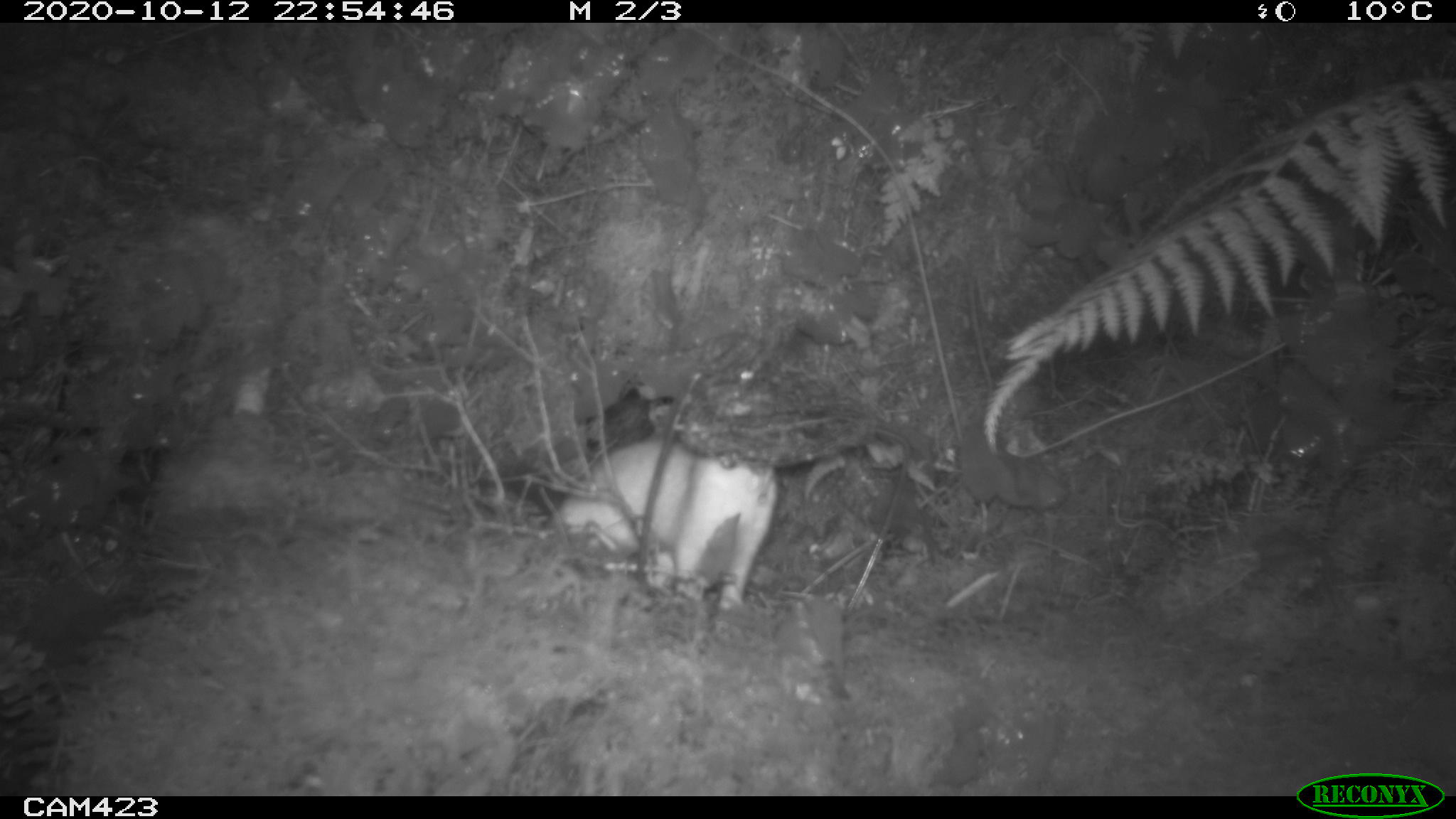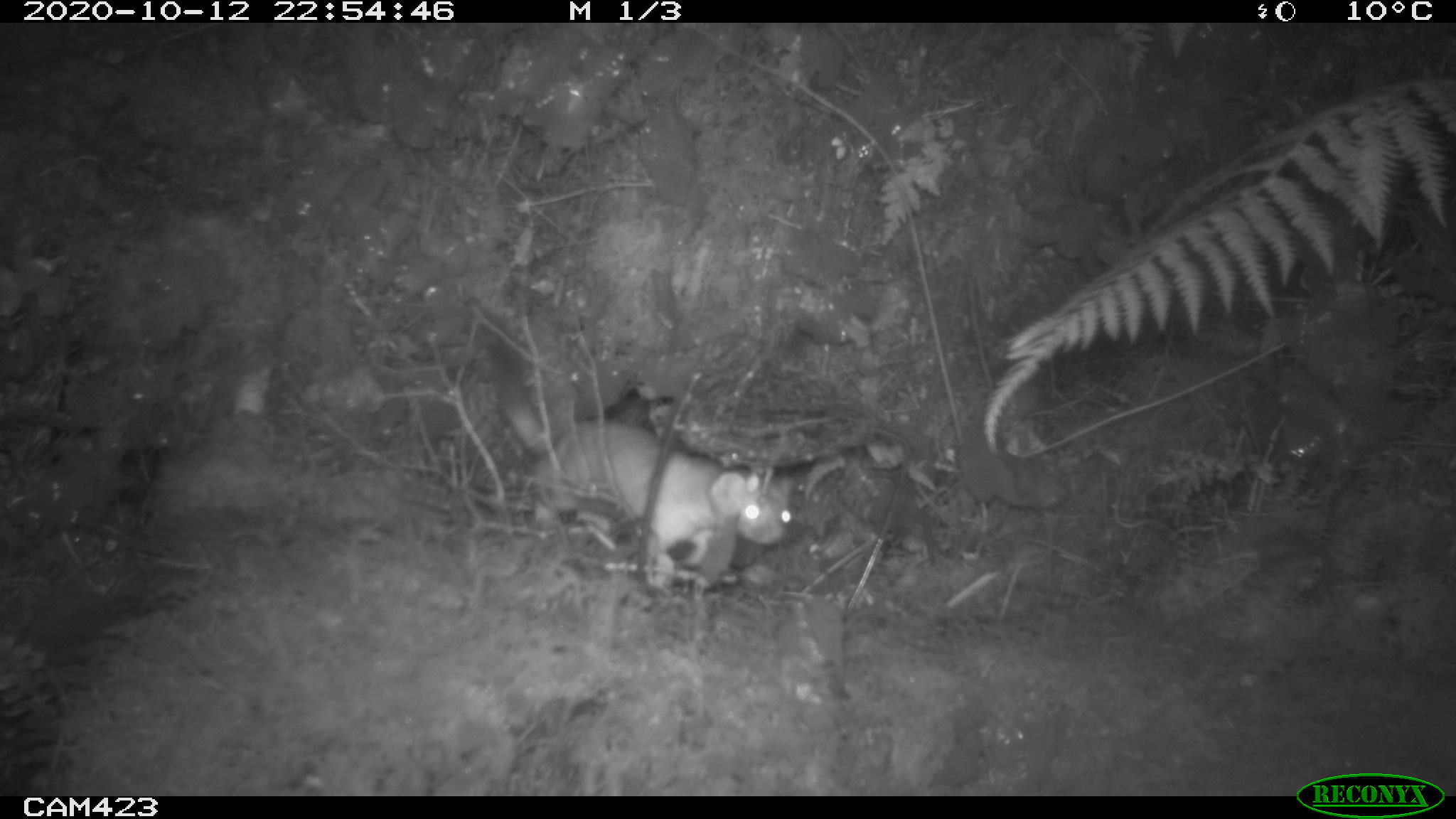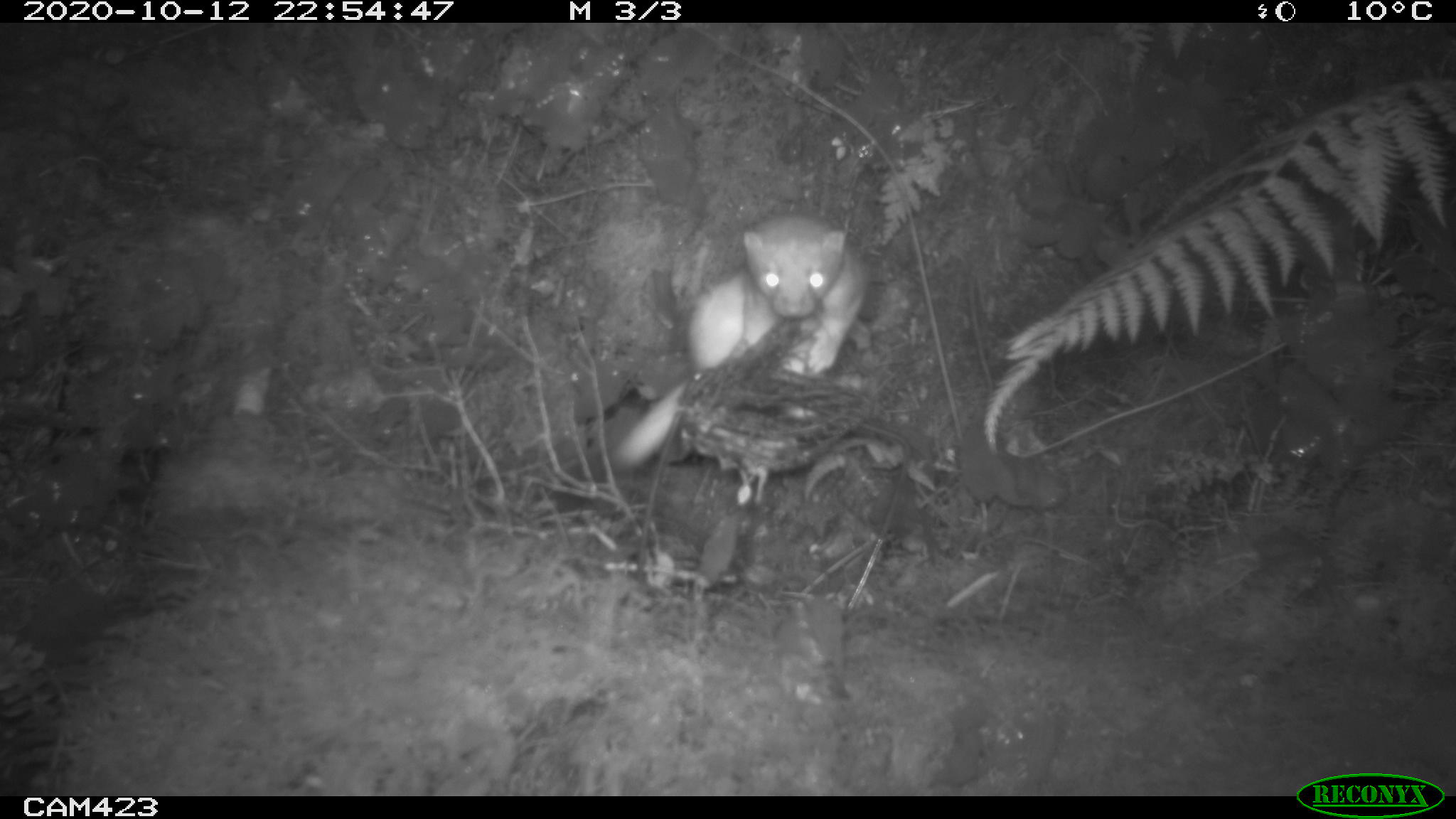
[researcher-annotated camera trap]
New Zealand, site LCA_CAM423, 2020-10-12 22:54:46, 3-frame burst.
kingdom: Animalia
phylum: Chordata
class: Mammalia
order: Carnivora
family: Mustelidae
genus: Mustela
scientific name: Mustela erminea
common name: stoat